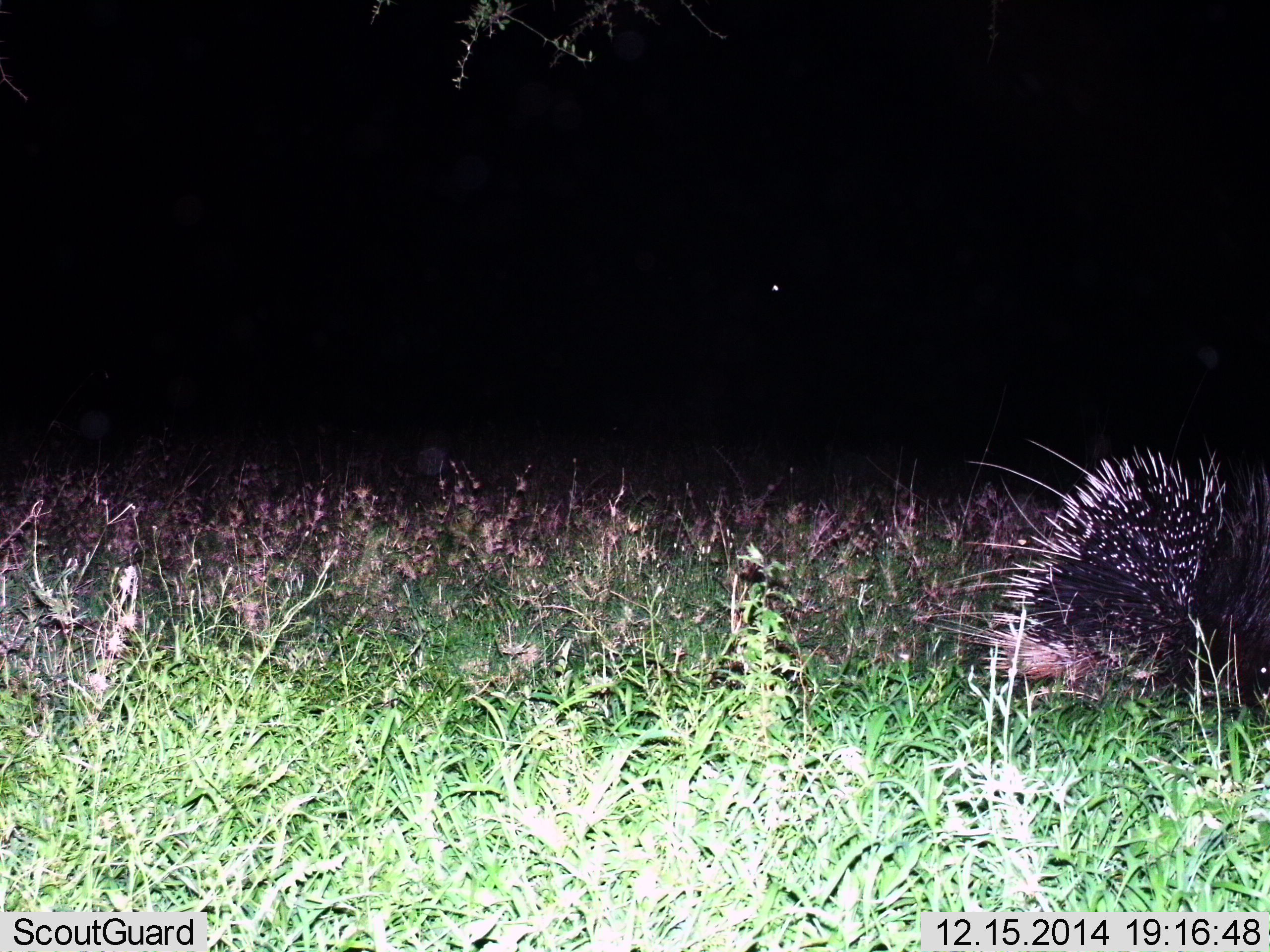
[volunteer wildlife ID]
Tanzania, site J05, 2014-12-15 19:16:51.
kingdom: Animalia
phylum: Chordata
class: Mammalia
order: Rodentia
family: Hystricidae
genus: Hystrix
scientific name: Hystrix cristata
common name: crested porcupine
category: porcupine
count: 1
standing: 60%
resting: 0%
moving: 40%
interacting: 0%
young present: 0%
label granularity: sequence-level